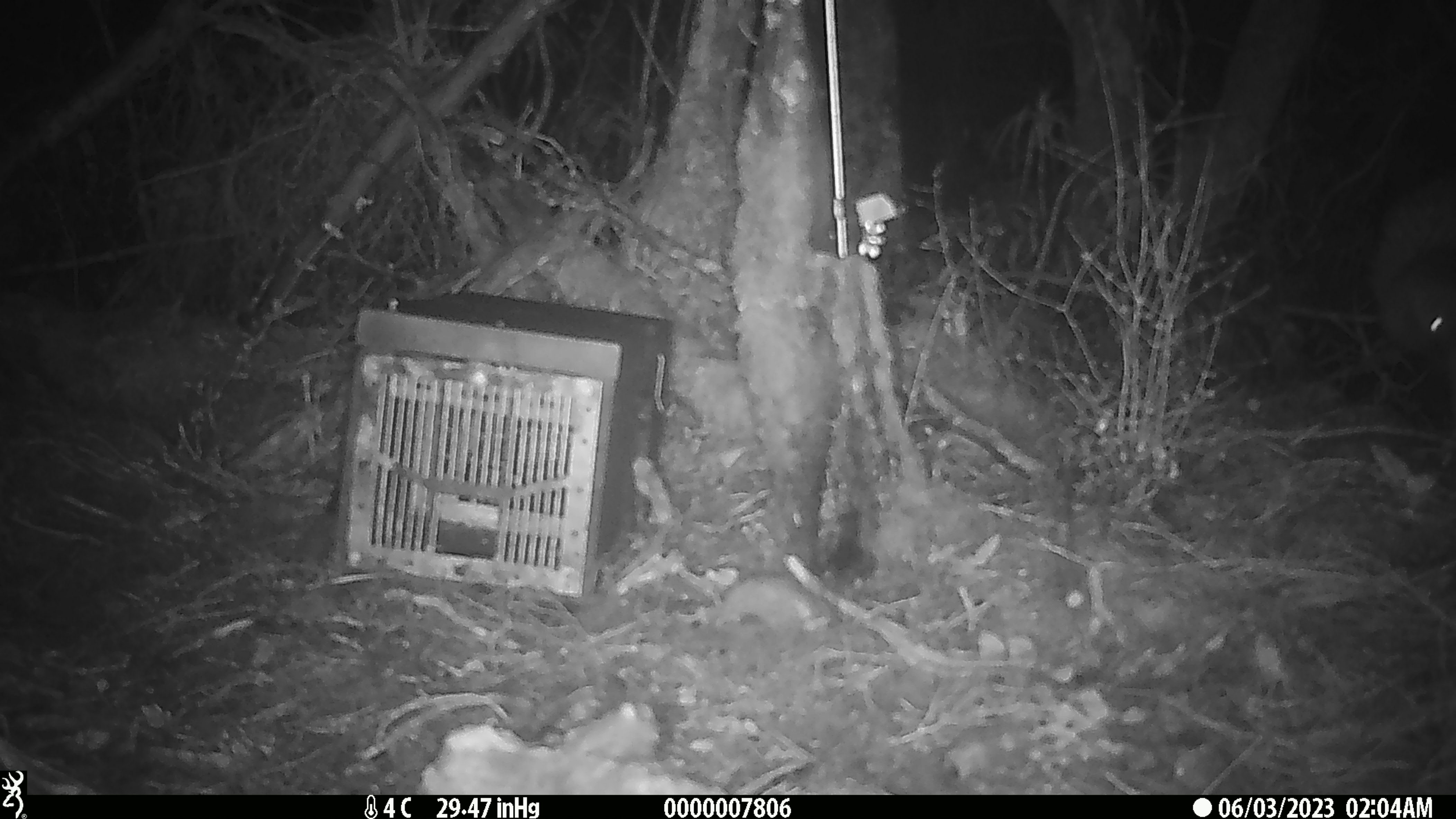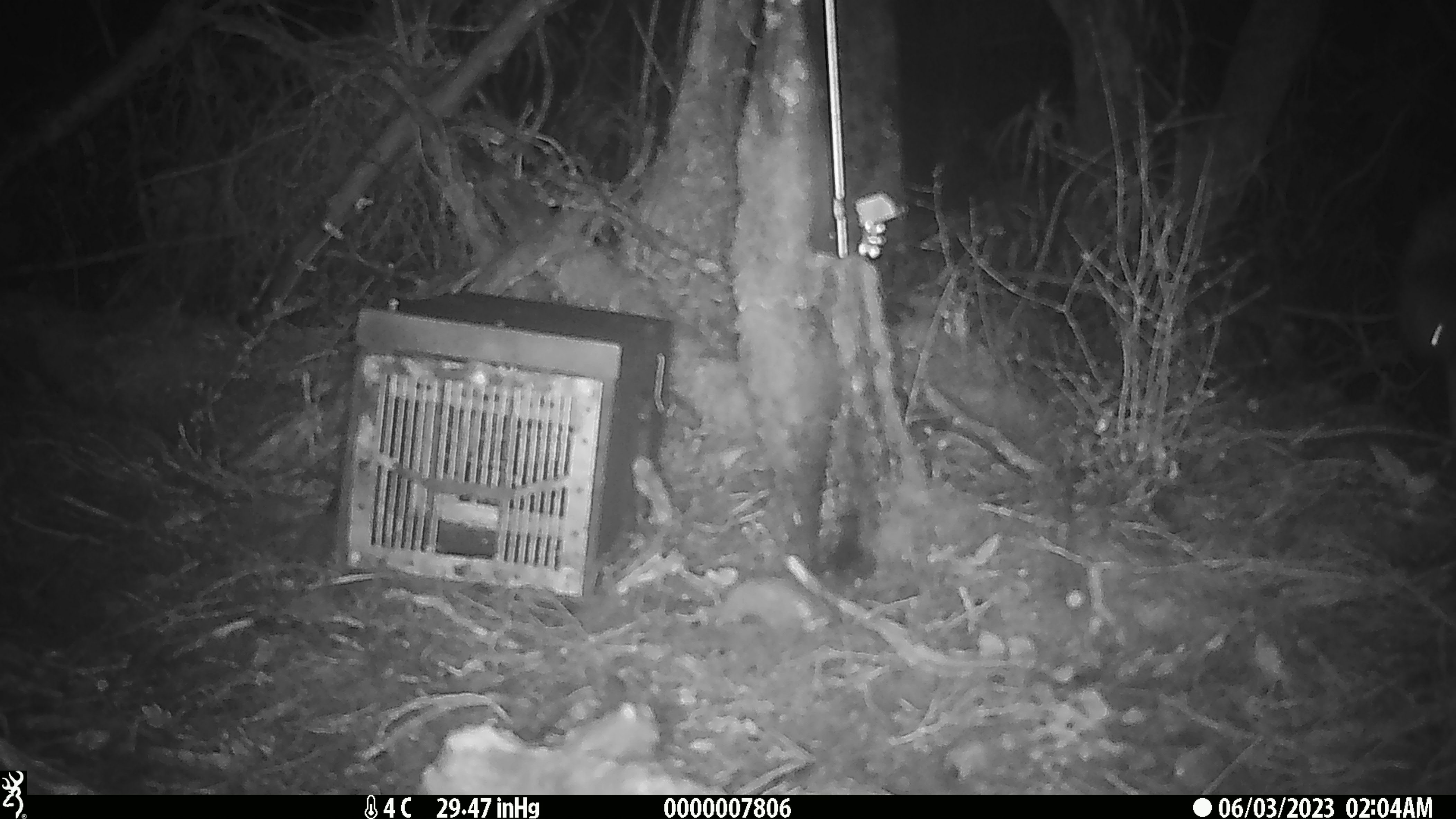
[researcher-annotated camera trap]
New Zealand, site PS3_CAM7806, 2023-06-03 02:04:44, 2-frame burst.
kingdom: Animalia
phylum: Chordata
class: Aves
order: Apterygiformes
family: Apterygidae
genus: Apteryx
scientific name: Apteryx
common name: kiwi